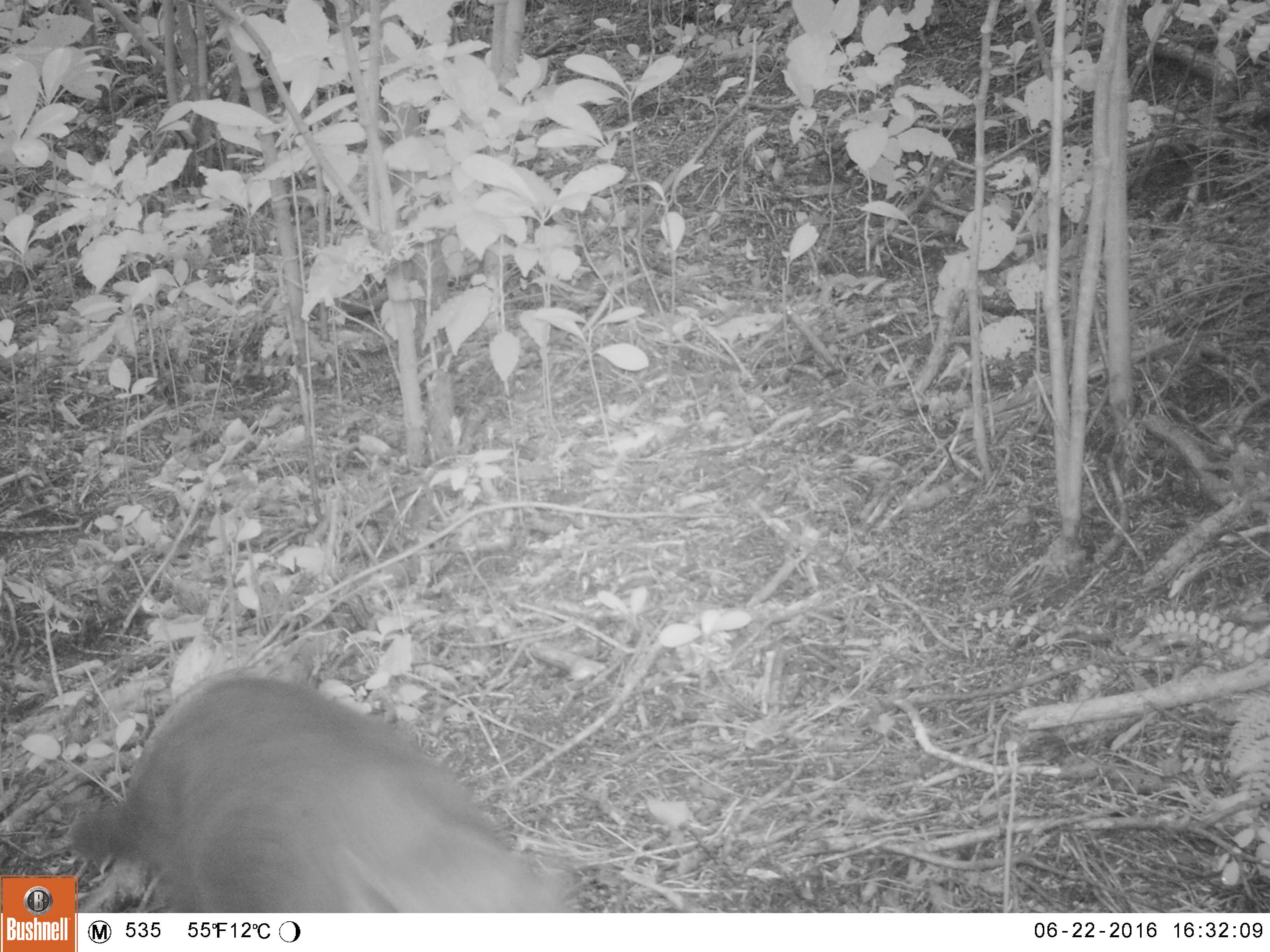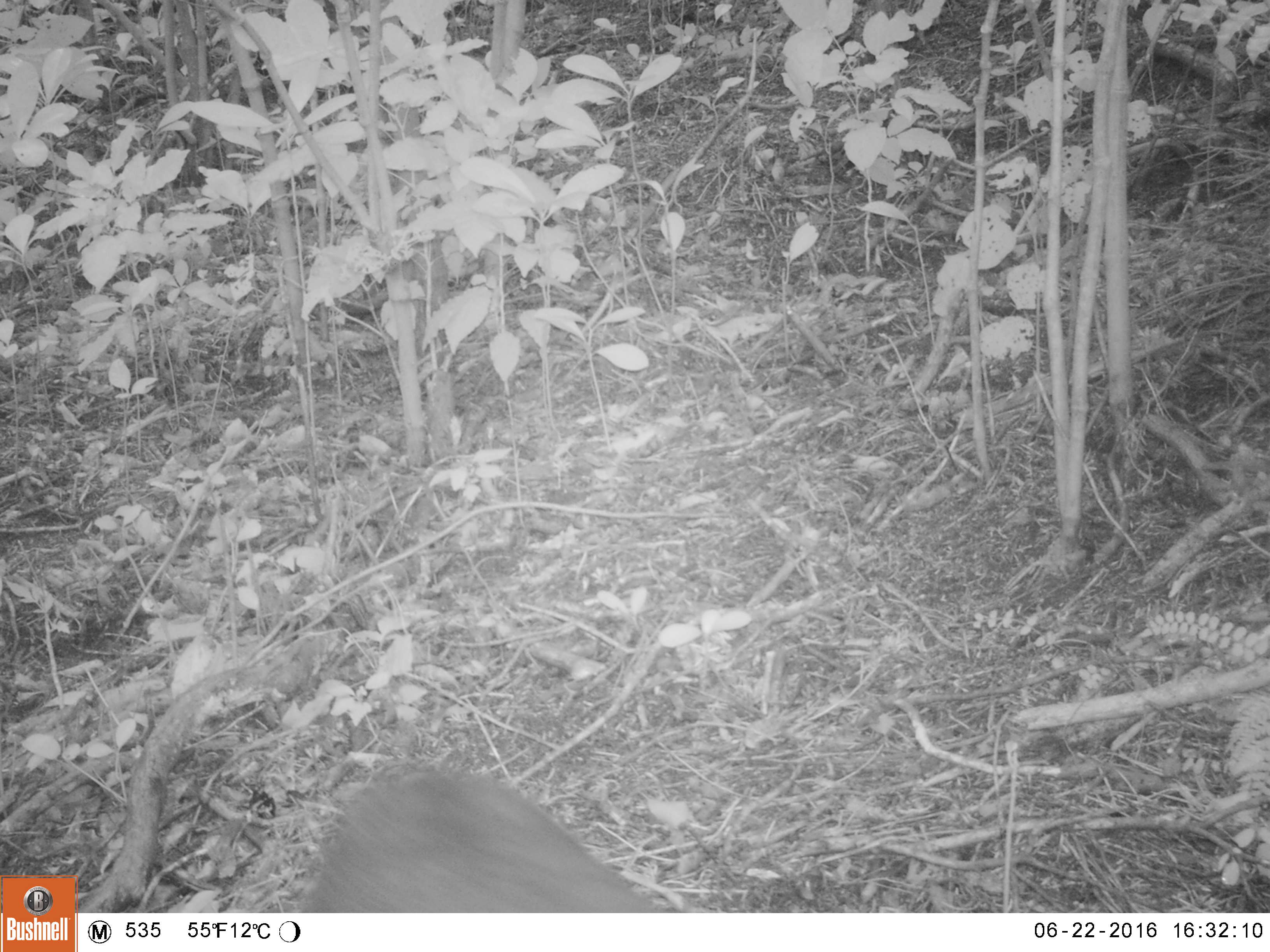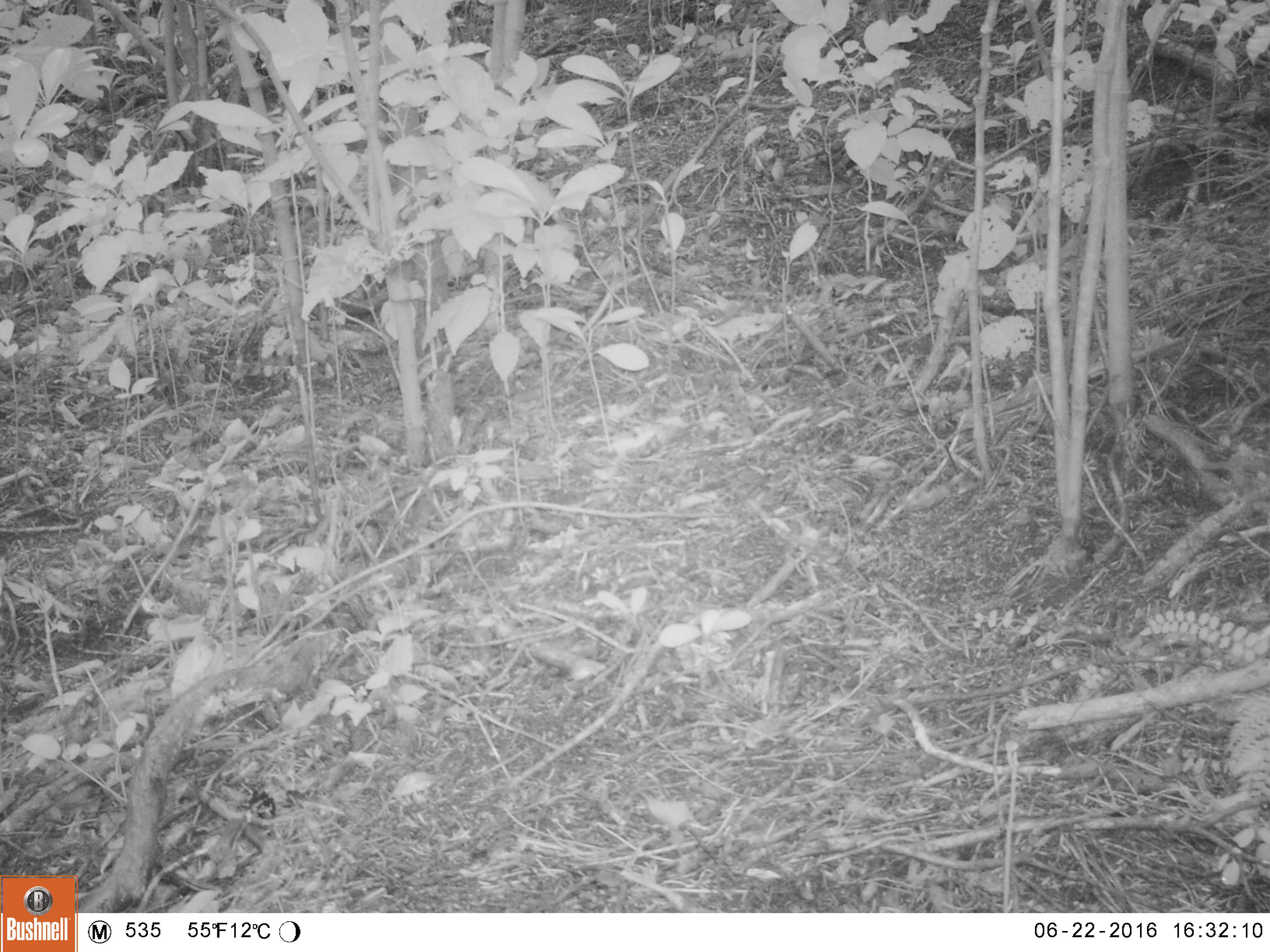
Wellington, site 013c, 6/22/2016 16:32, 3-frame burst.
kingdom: Animalia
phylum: Chordata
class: Mammalia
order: Carnivora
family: Felidae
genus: Felis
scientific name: Felis catus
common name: cat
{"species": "cat (Felis catus)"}